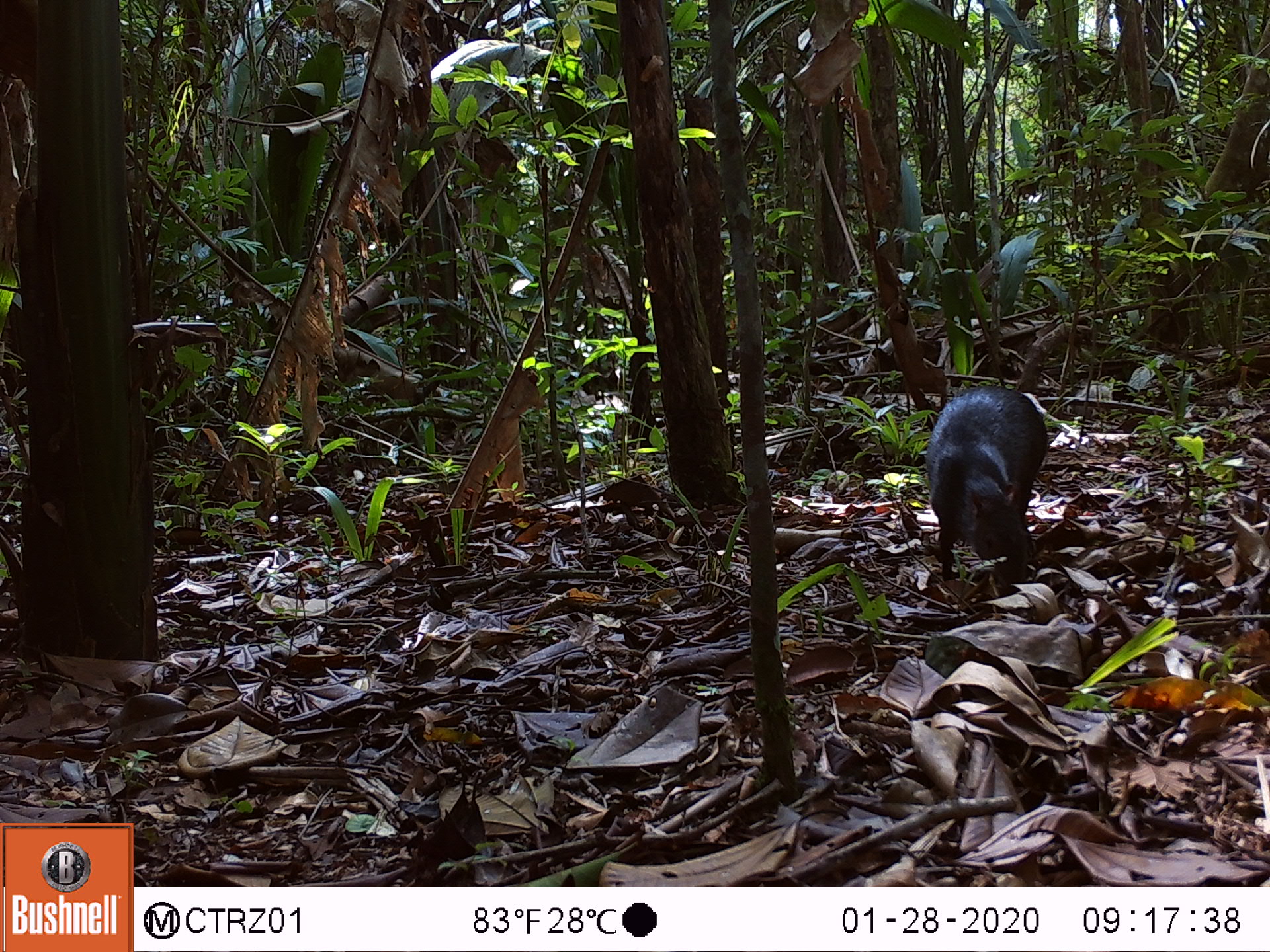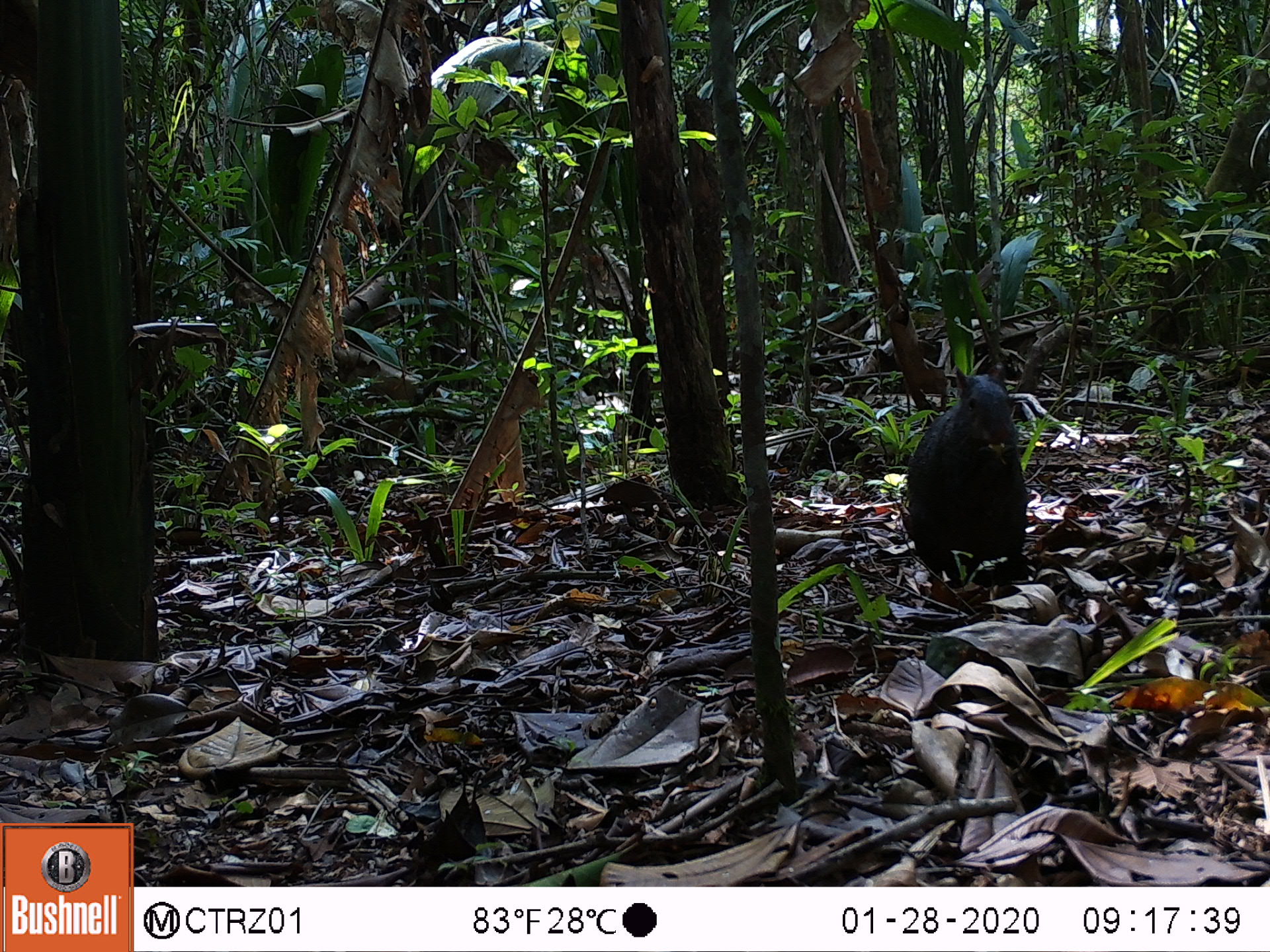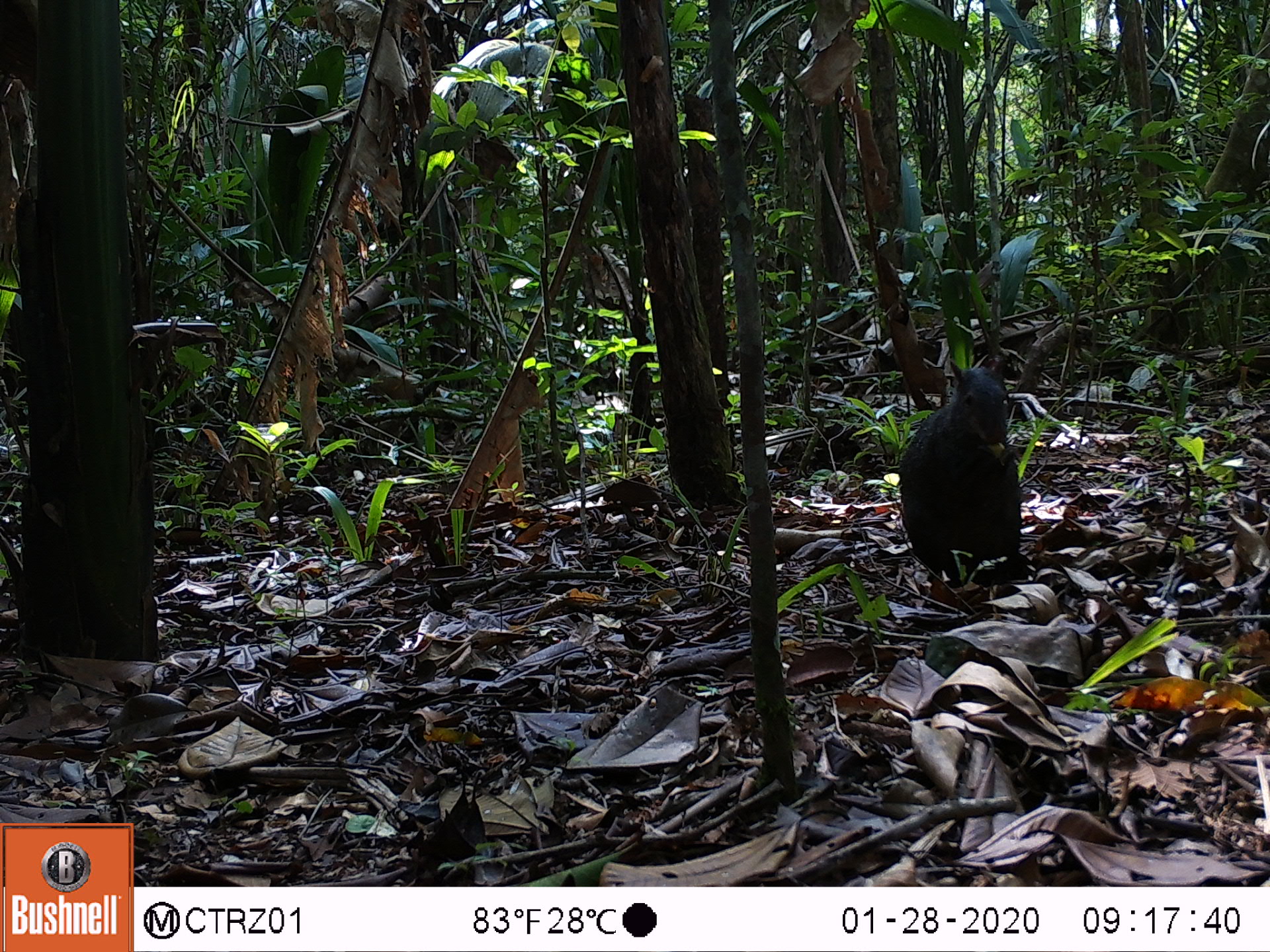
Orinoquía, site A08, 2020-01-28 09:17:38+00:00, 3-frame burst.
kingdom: Animalia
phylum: Chordata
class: Mammalia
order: Rodentia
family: Dasyproctidae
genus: Dasyprocta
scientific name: Dasyprocta fuliginosa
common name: black agouti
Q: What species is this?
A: Black agouti (Dasyprocta fuliginosa).